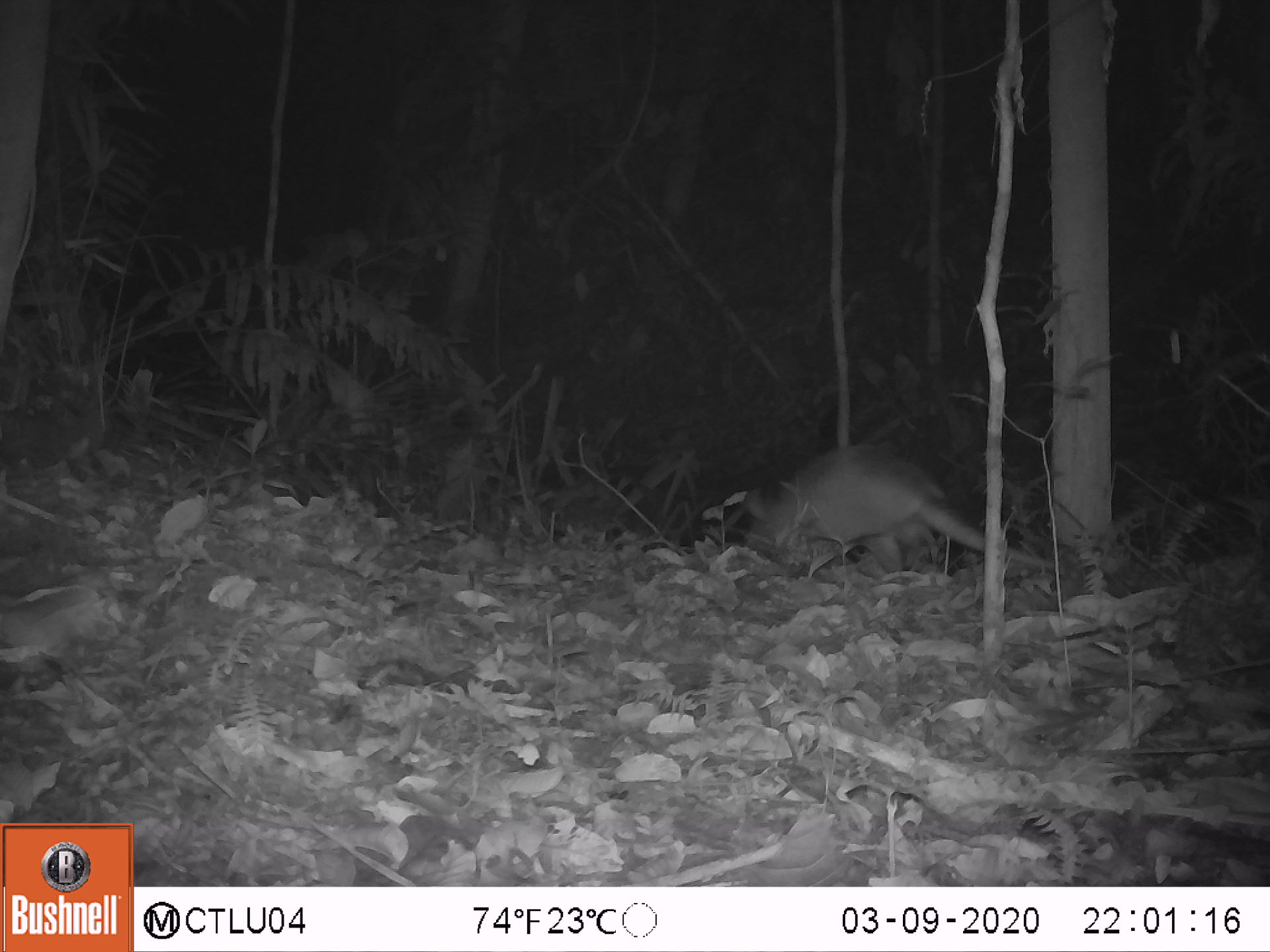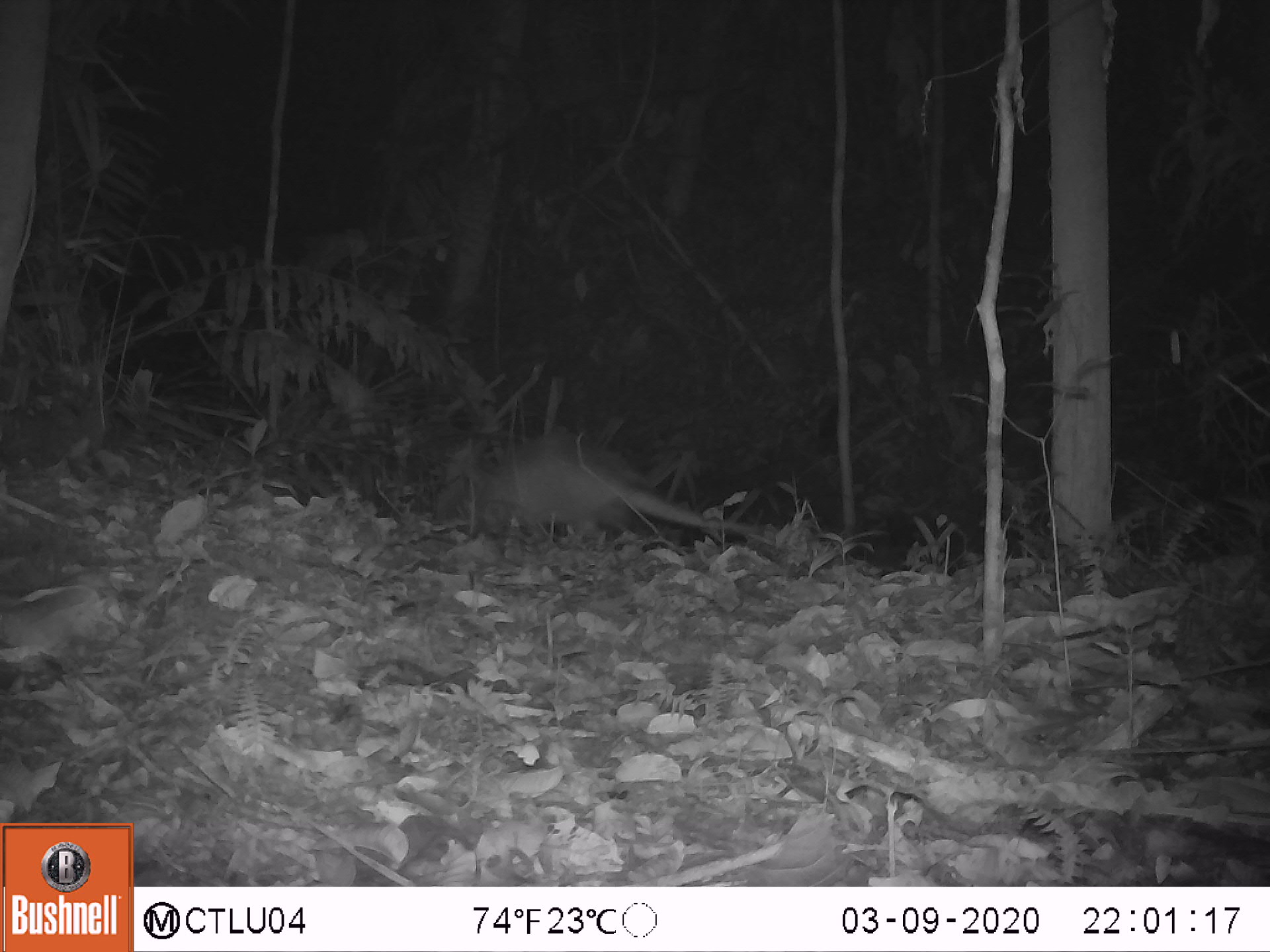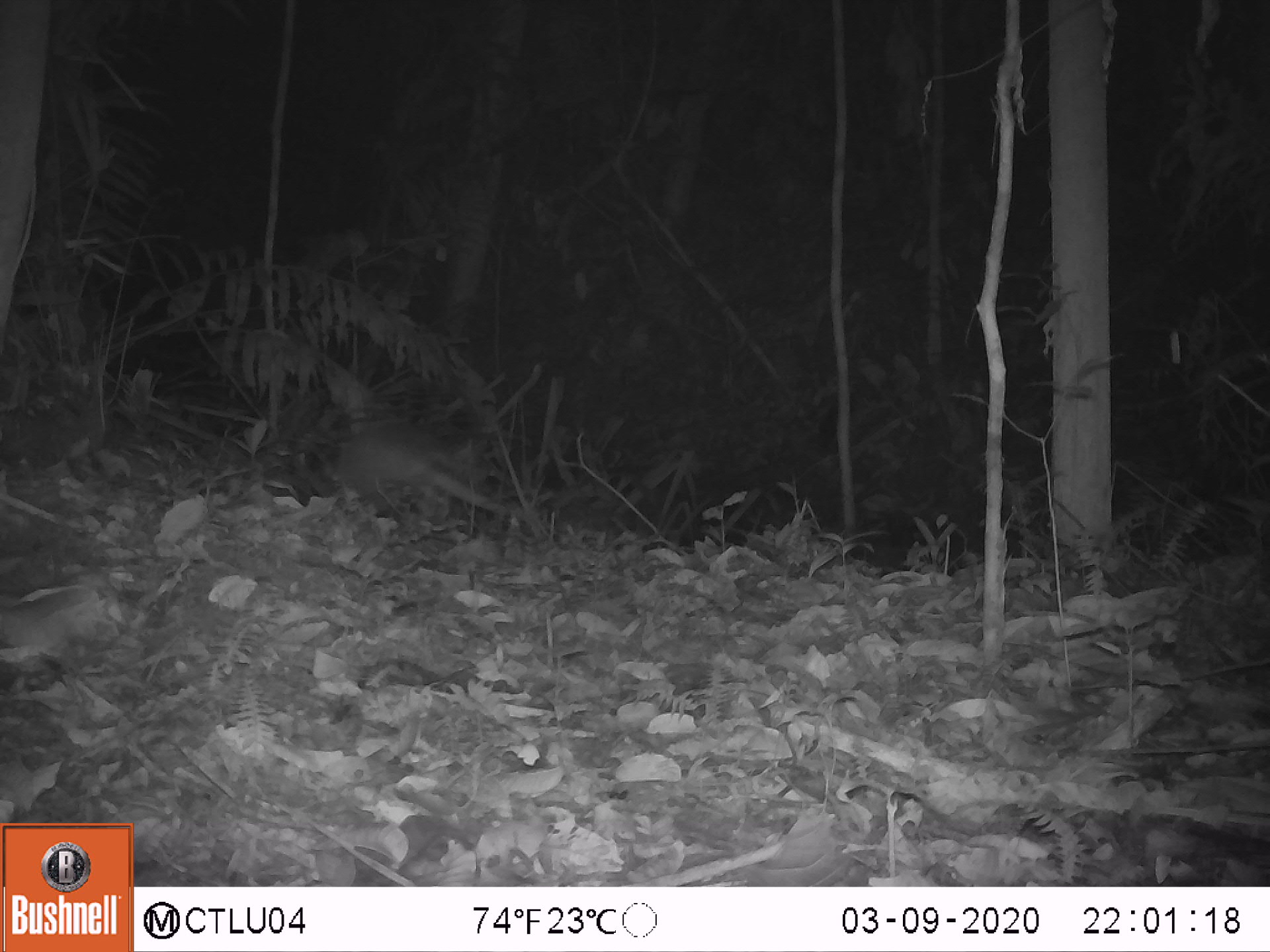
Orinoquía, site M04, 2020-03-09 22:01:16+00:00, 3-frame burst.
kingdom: Animalia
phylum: Chordata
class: Mammalia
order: Cingulata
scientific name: Cingulata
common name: armadillo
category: unknown armadillo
Unknown armadillo (armadillo) (Cingulata).